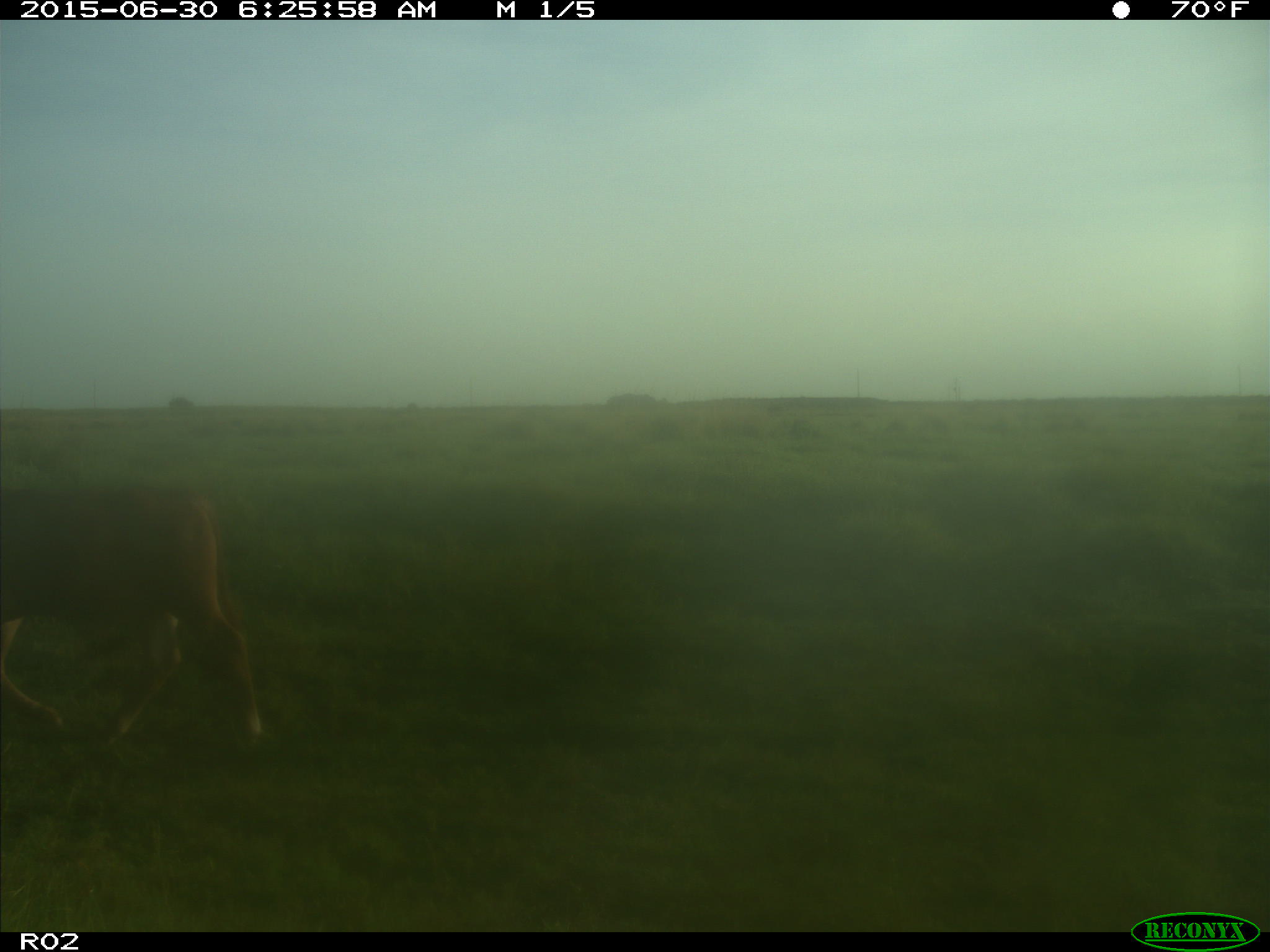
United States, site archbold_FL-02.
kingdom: Animalia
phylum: Chordata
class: Mammalia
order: Artiodactyla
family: Bovidae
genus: Bos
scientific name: Bos taurus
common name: domestic cow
Bos taurus (domestic cow).